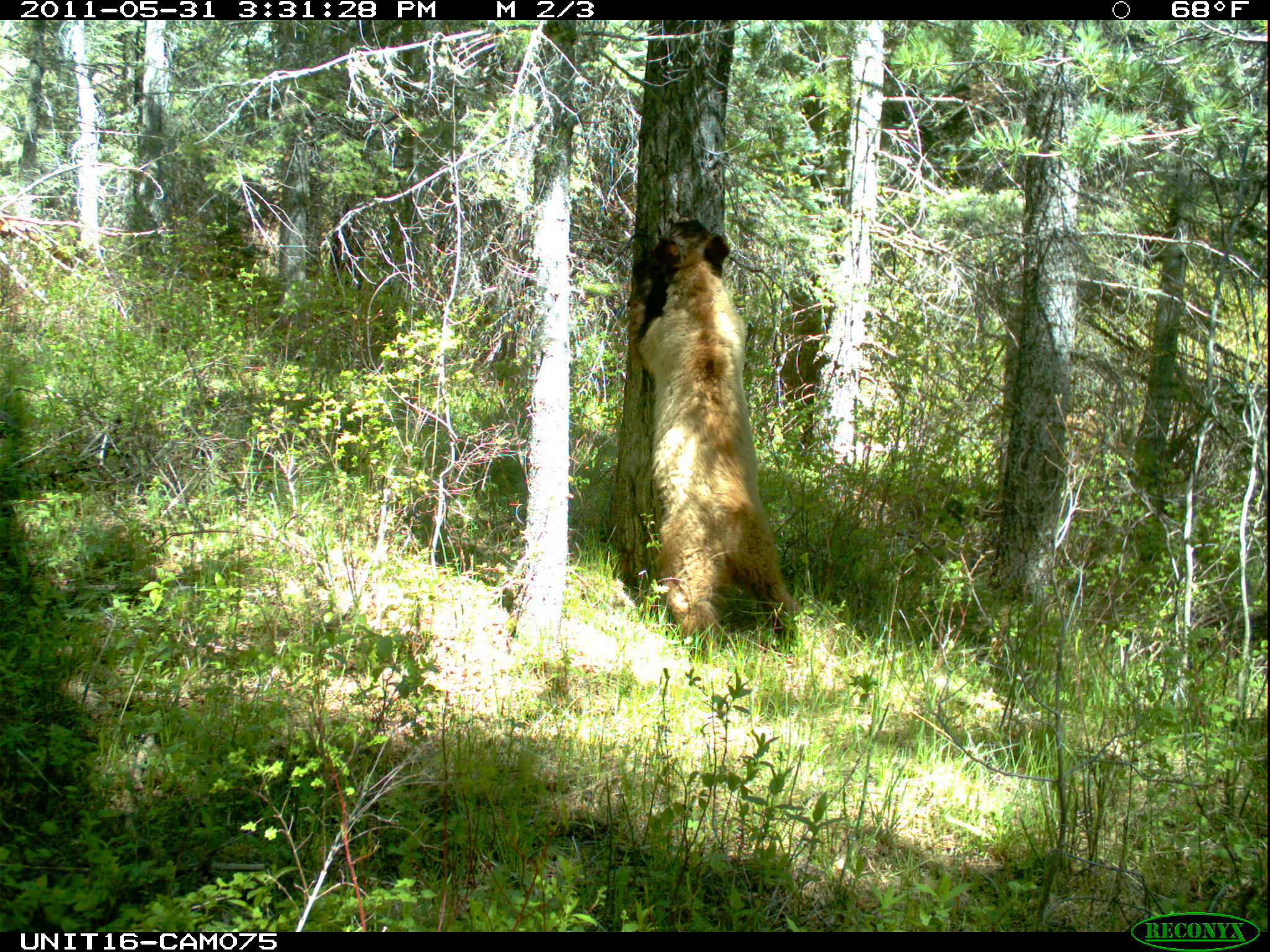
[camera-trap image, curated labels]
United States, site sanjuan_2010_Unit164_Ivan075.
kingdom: Animalia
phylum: Chordata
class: Mammalia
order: Carnivora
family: Ursidae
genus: Ursus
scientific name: Ursus americanus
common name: american black bear